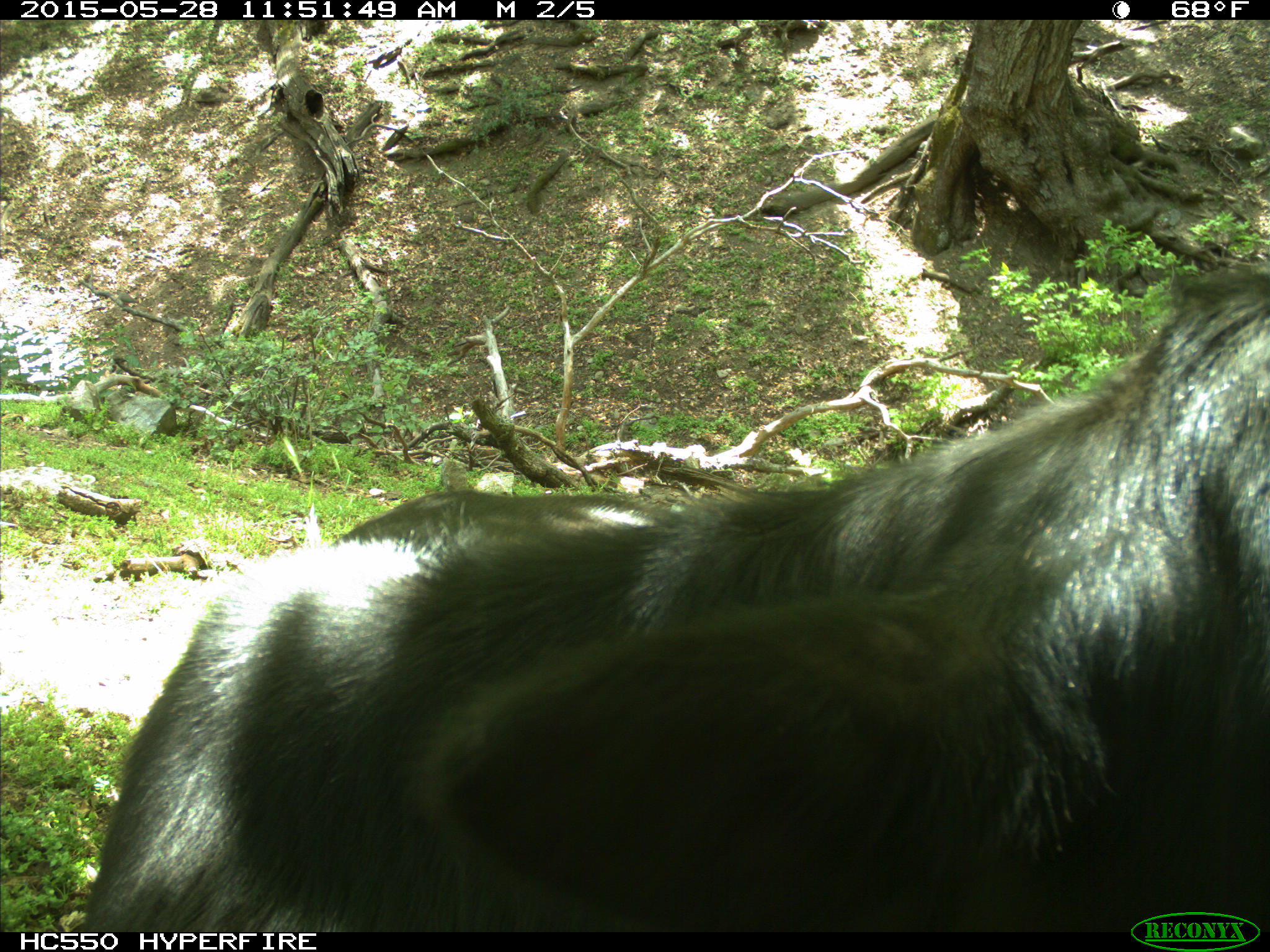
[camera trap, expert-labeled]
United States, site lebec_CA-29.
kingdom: Animalia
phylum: Chordata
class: Mammalia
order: Artiodactyla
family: Bovidae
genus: Bos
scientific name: Bos taurus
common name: domestic cow